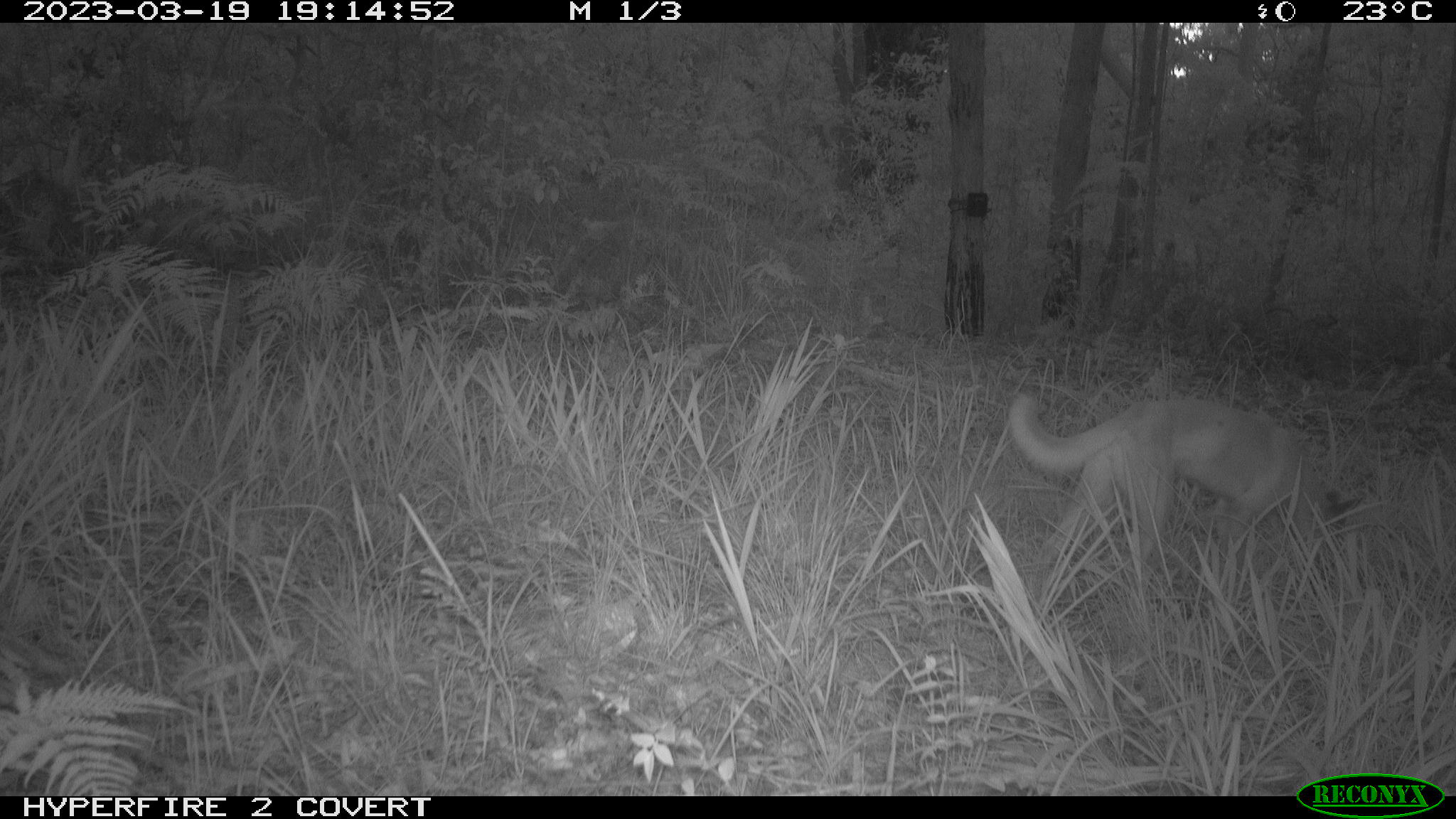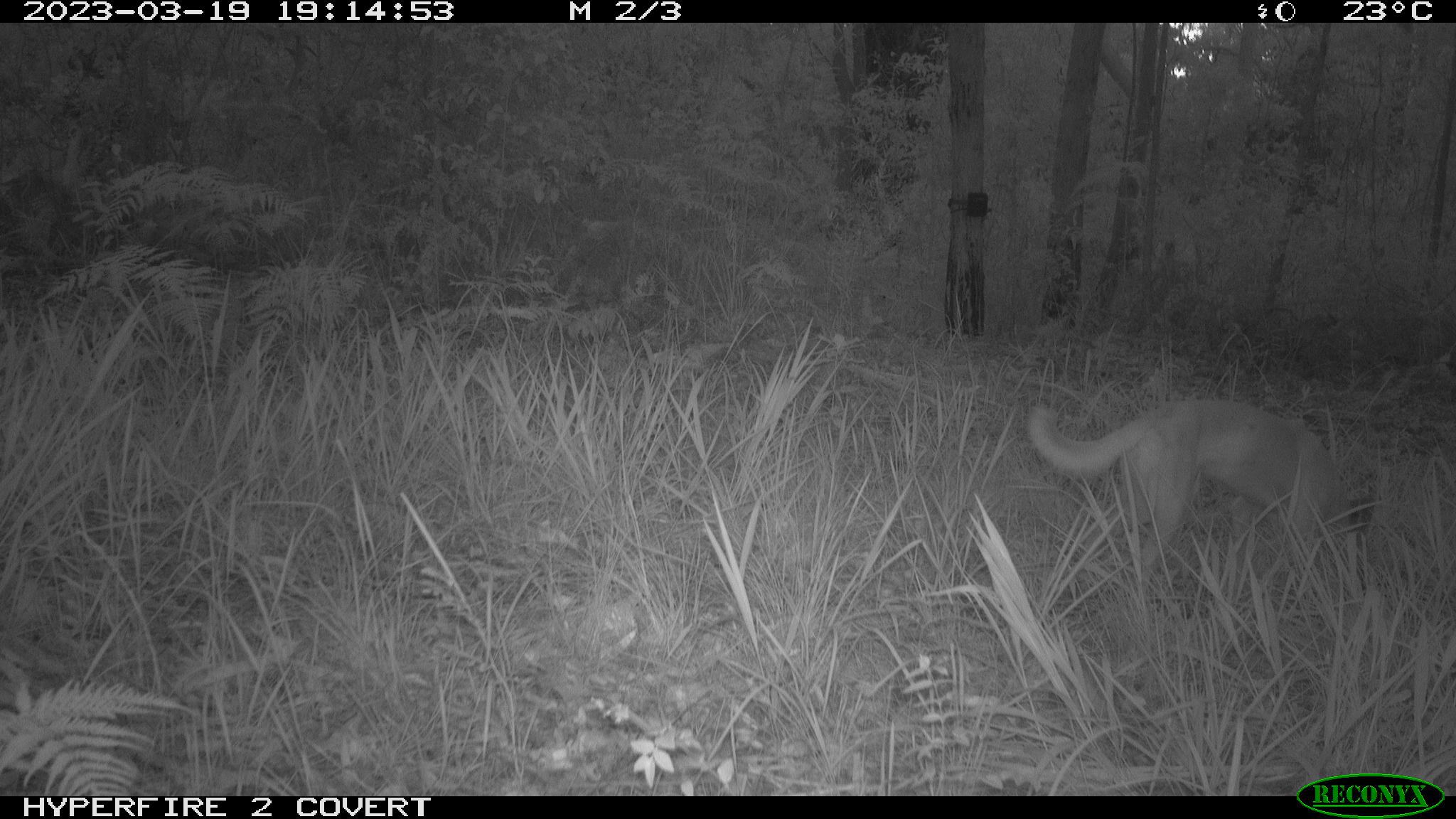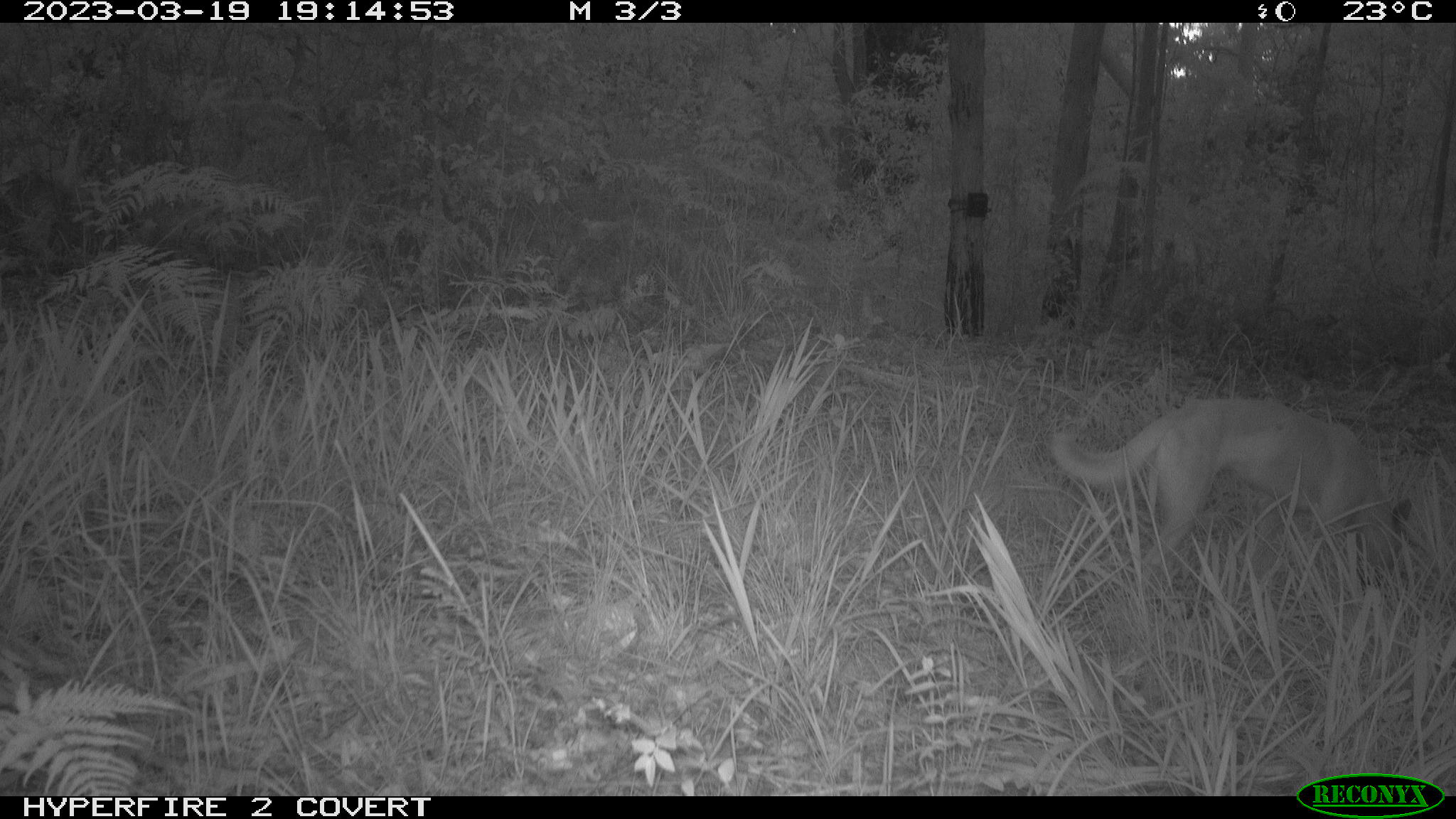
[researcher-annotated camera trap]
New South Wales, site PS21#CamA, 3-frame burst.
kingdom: Animalia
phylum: Chordata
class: Mammalia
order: Carnivora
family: Canidae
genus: Canis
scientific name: Canis familiaris dingo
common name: dingo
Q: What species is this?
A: Dingo (Canis familiaris dingo).